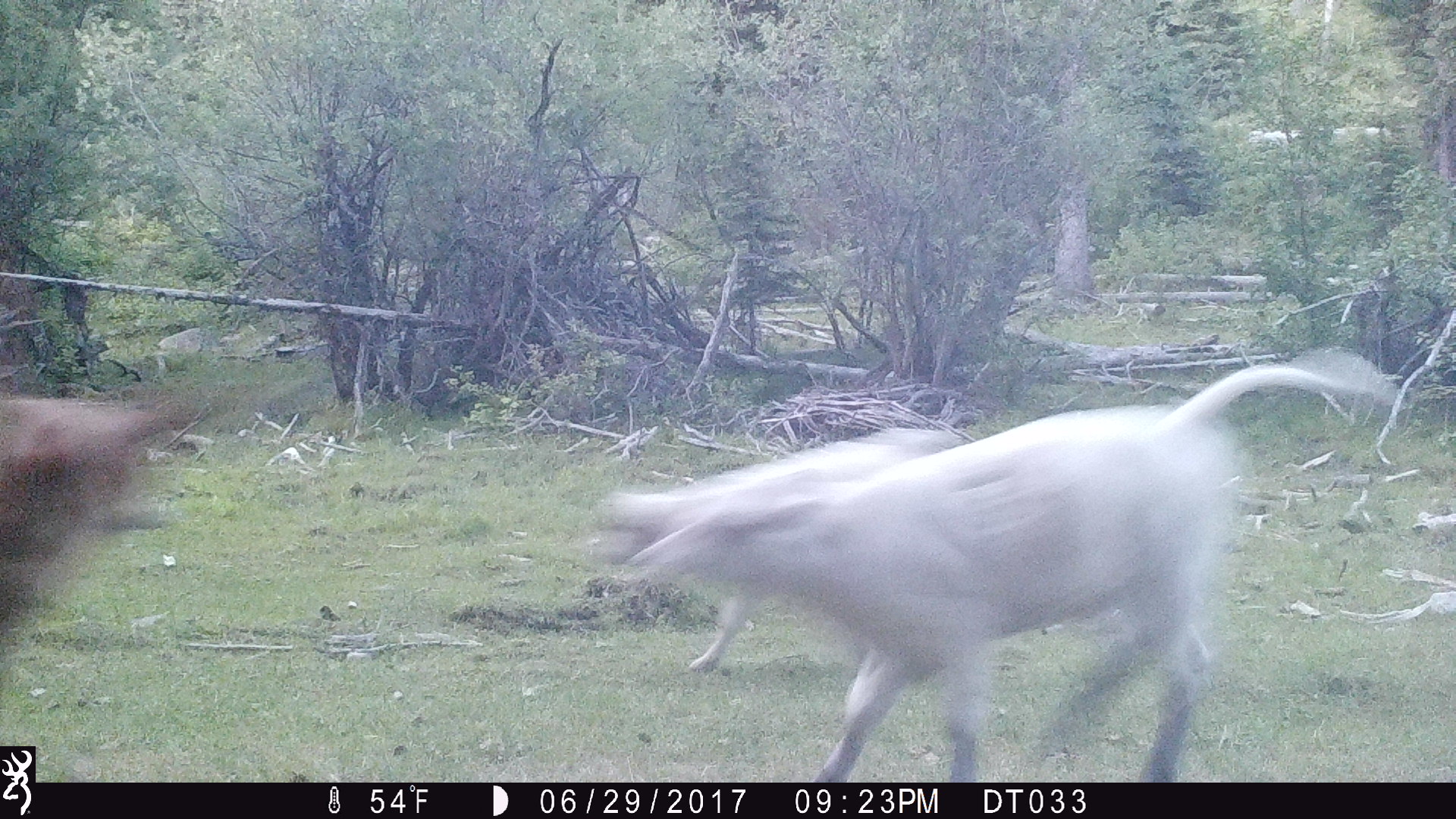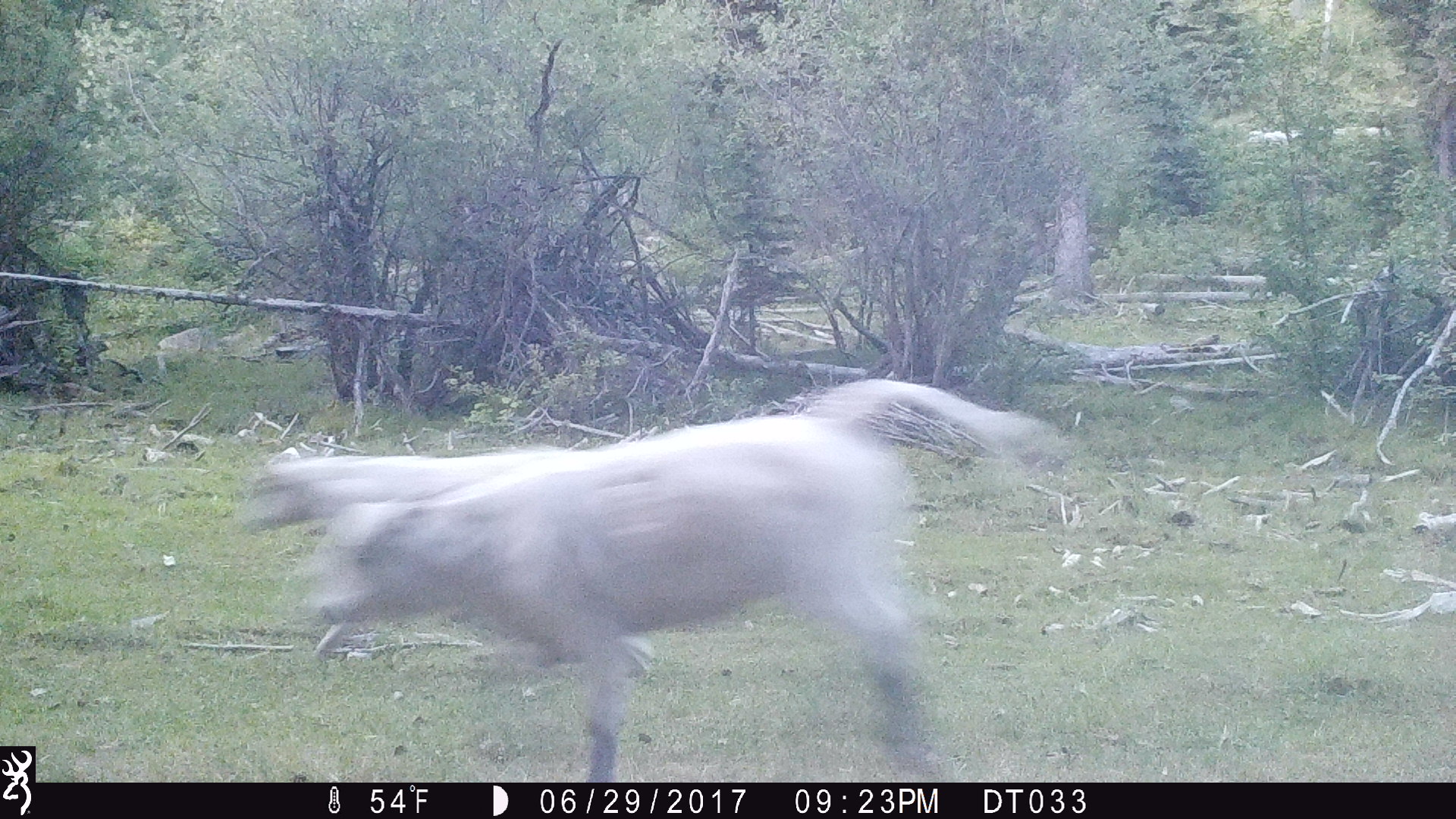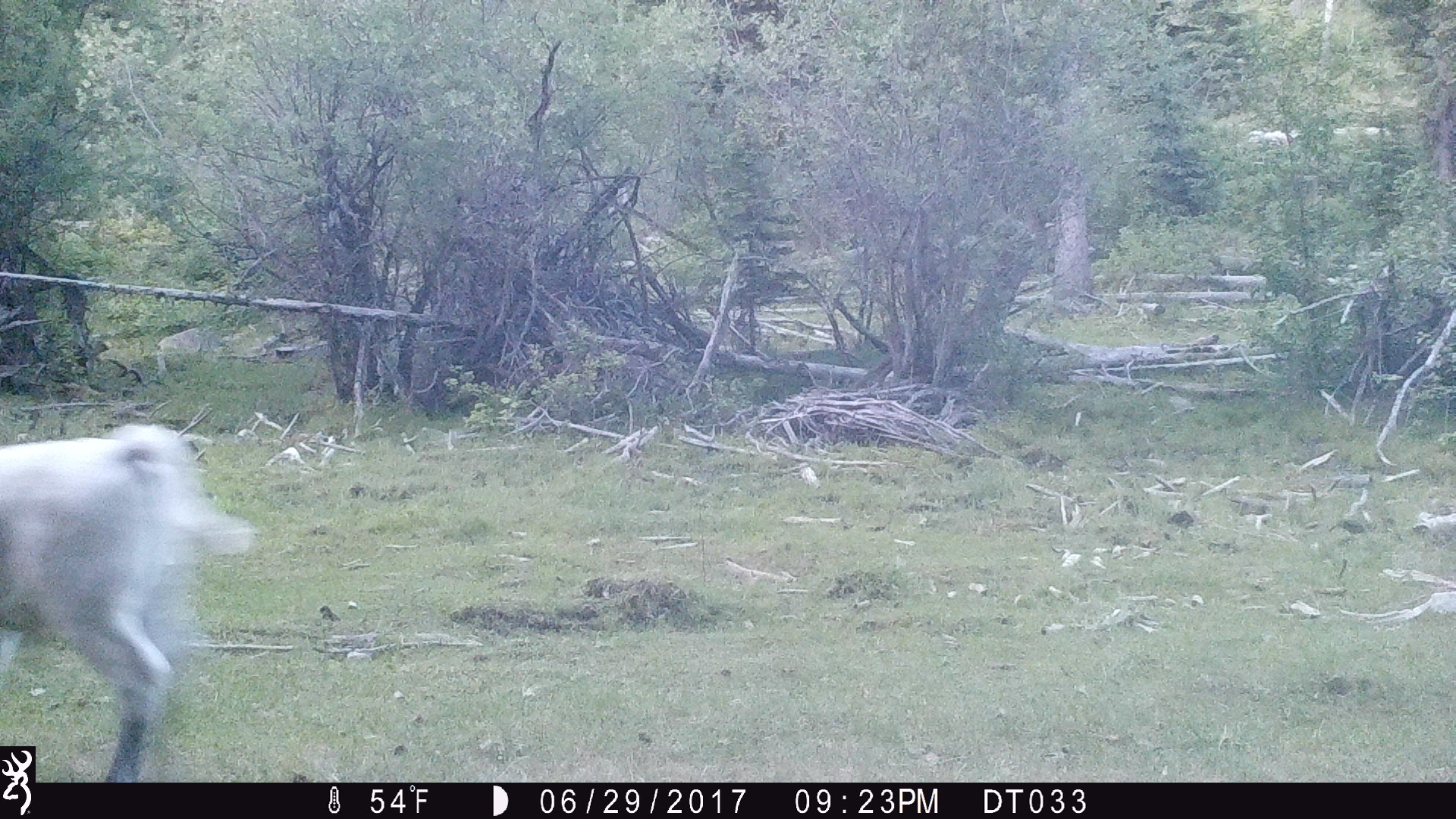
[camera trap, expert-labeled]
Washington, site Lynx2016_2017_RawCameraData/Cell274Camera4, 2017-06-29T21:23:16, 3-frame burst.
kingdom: Animalia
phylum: Chordata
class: Mammalia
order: Artiodactyla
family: Bovidae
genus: Bos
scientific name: Bos taurus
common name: domestic cattle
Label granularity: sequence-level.